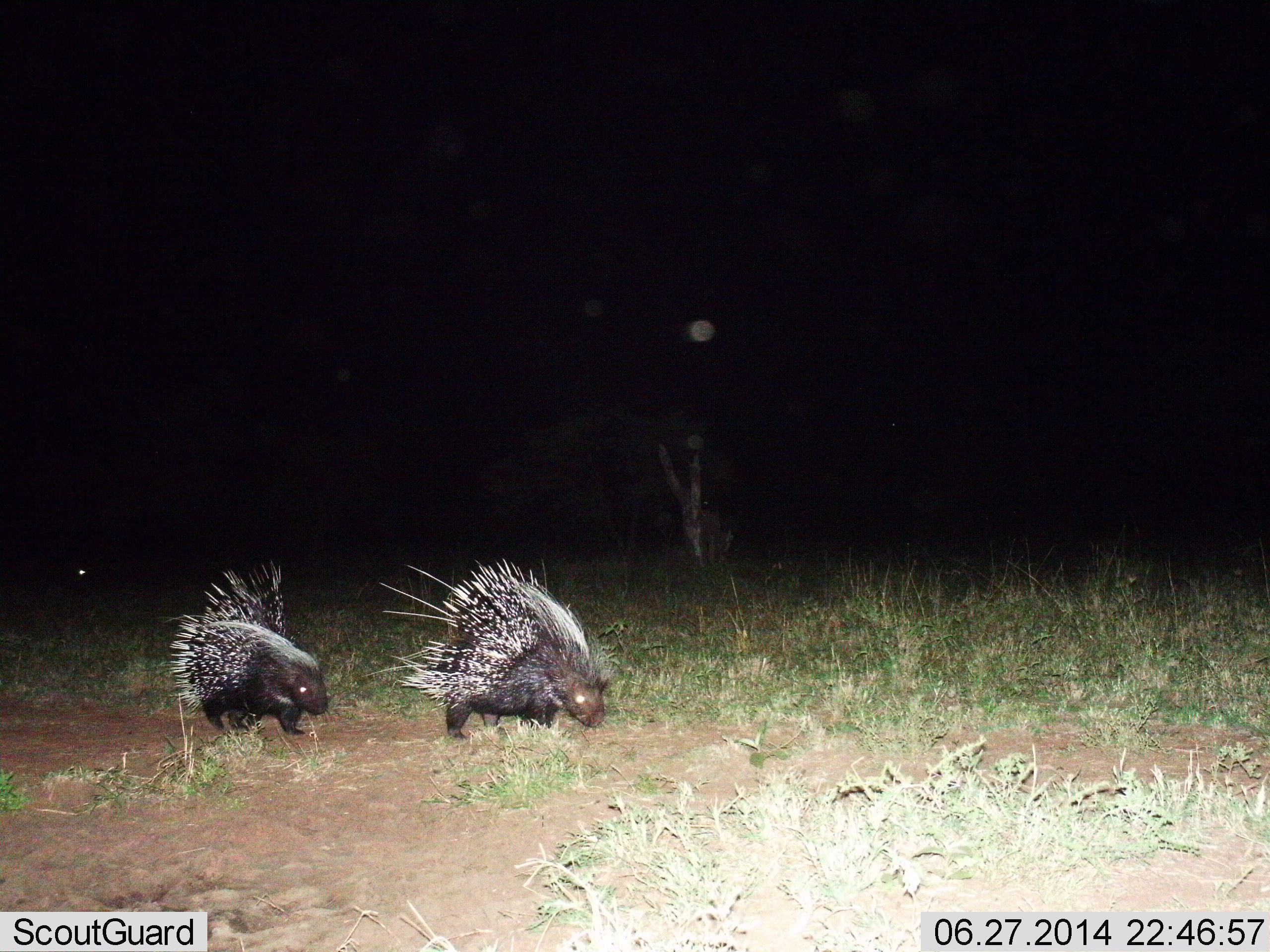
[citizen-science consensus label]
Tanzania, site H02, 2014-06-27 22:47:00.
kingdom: Animalia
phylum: Chordata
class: Mammalia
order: Rodentia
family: Hystricidae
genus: Hystrix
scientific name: Hystrix cristata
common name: crested porcupine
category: porcupine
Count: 2.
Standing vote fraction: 20%.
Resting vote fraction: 0%.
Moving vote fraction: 80%.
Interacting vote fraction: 0%.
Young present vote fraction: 10%.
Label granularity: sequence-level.